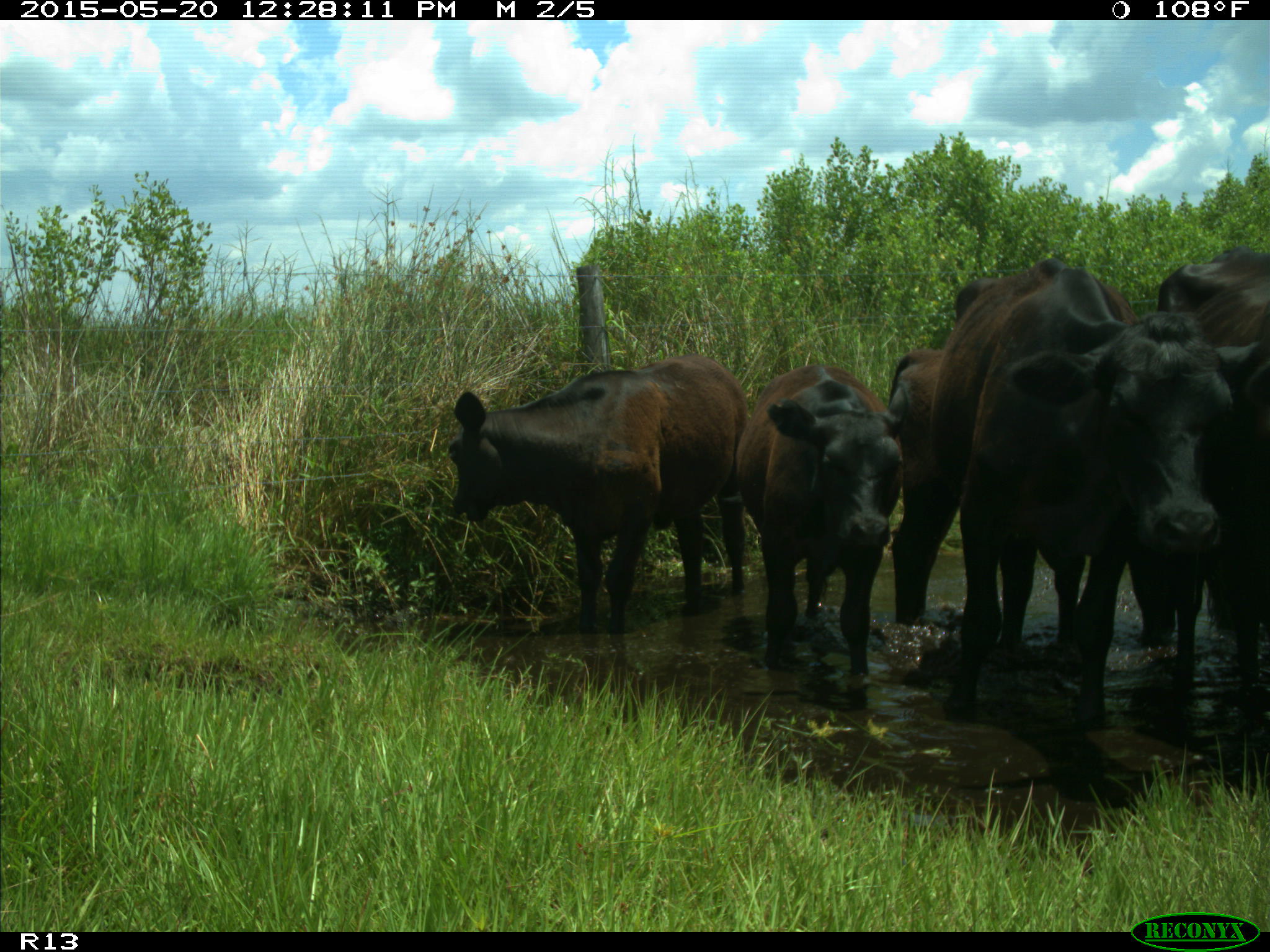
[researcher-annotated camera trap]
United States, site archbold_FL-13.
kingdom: Animalia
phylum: Chordata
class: Mammalia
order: Artiodactyla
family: Bovidae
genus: Bos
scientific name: Bos taurus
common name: domestic cow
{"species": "Bos taurus (domestic cow)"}